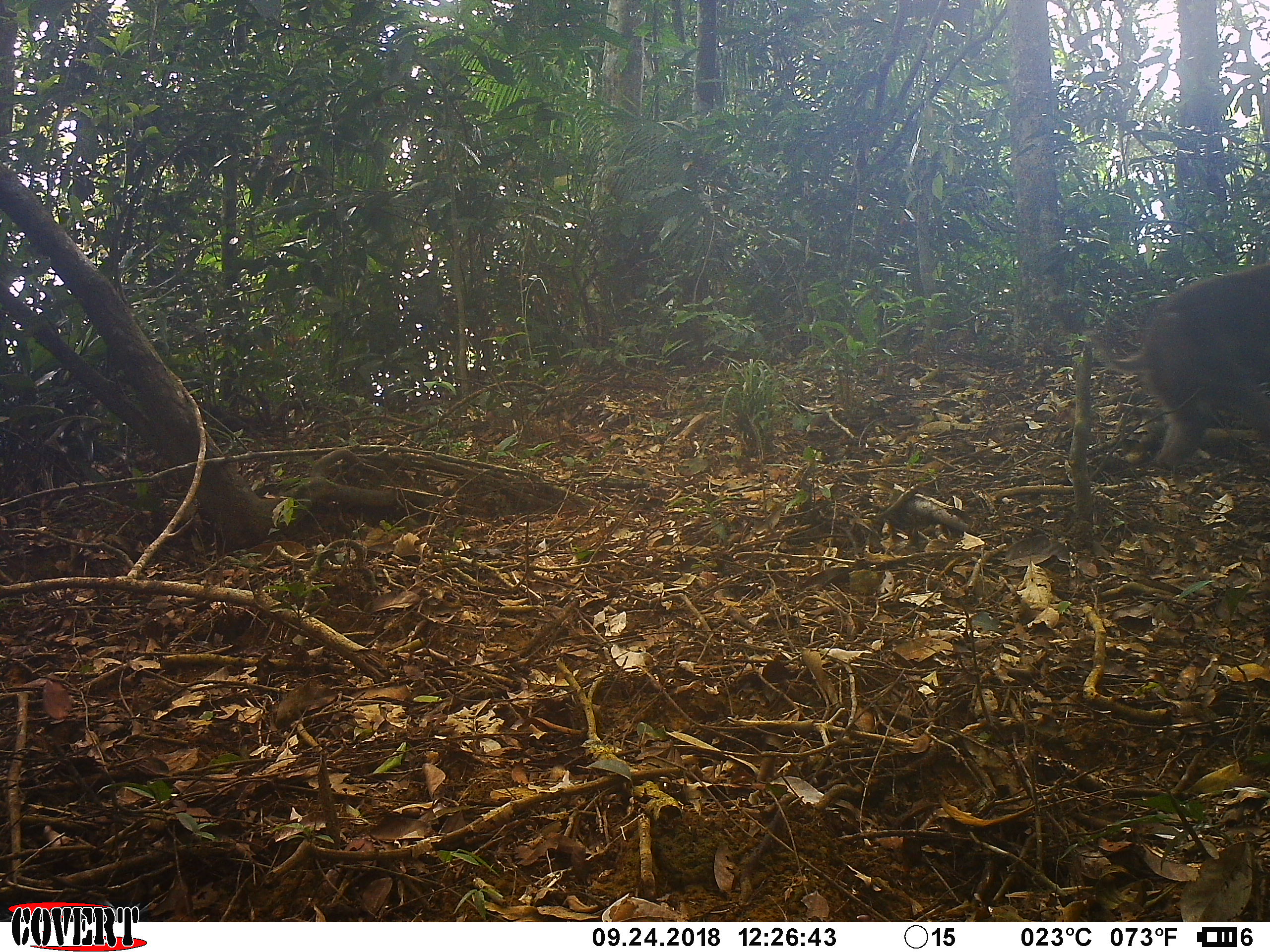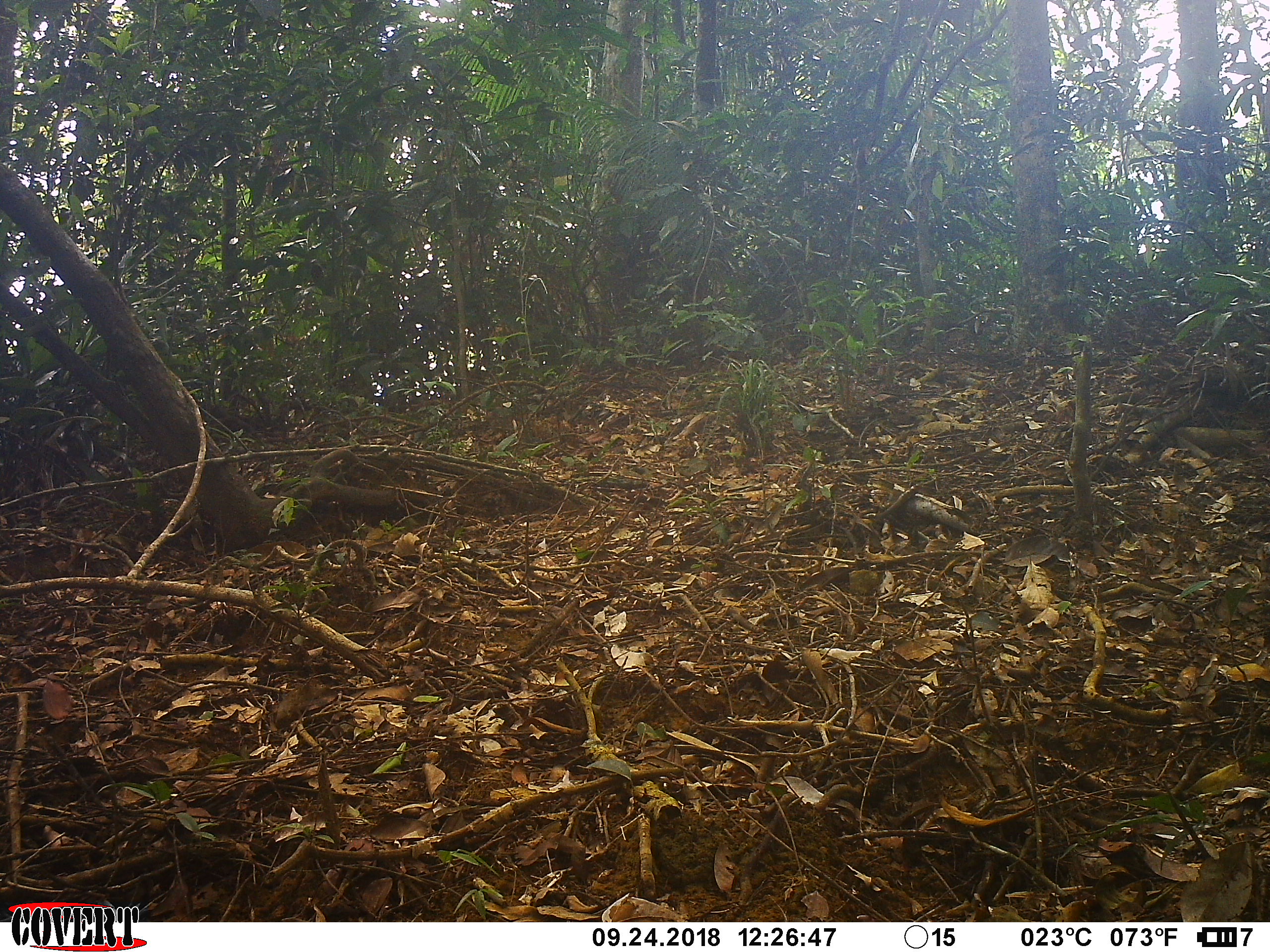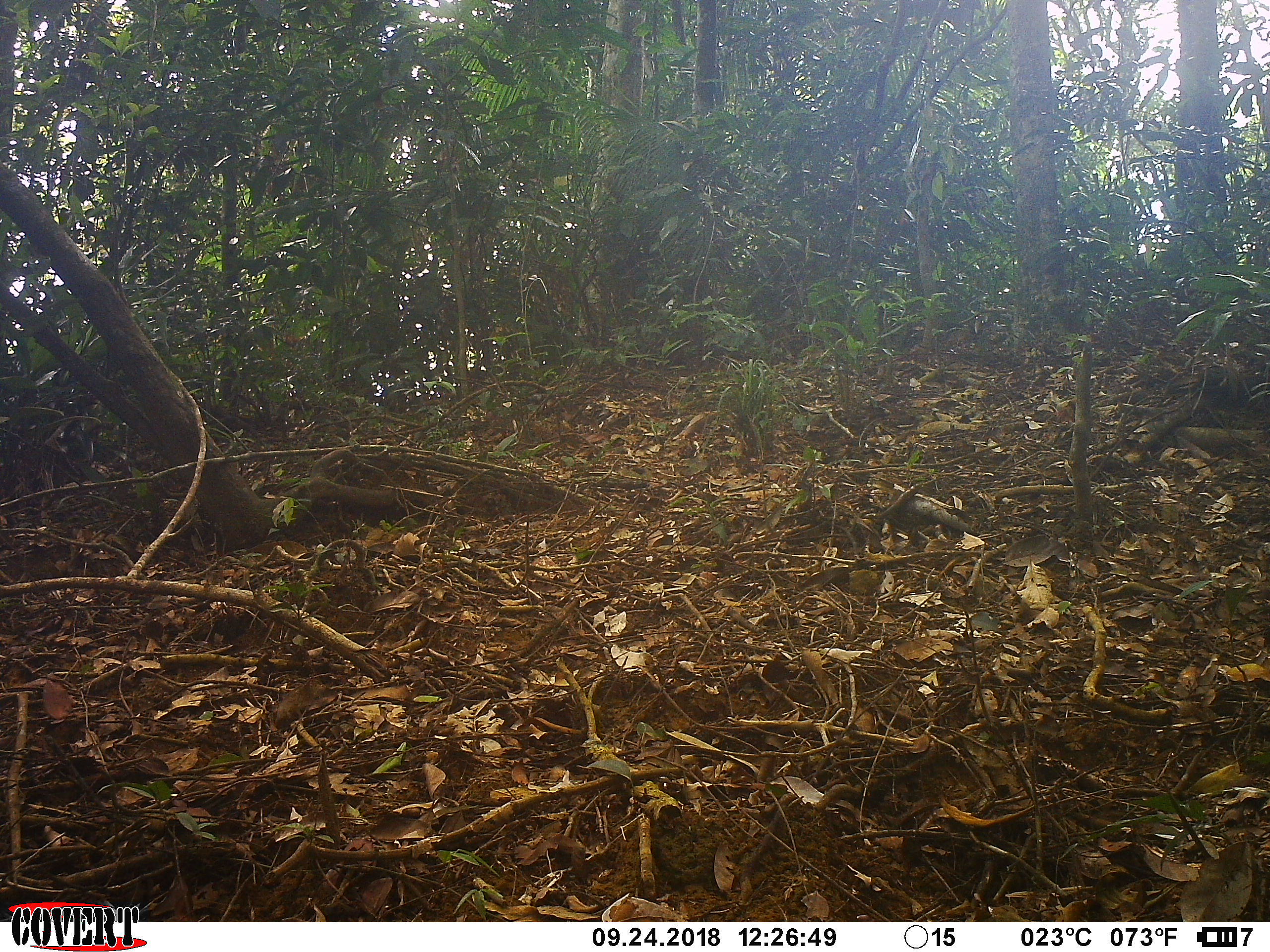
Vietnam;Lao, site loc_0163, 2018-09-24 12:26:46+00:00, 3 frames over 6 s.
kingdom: Animalia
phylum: Chordata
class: Mammalia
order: Artiodactyla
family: Suidae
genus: Sus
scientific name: Sus scrofa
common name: eurasian wild pig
Eurasian wild pig (Sus scrofa). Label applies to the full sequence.